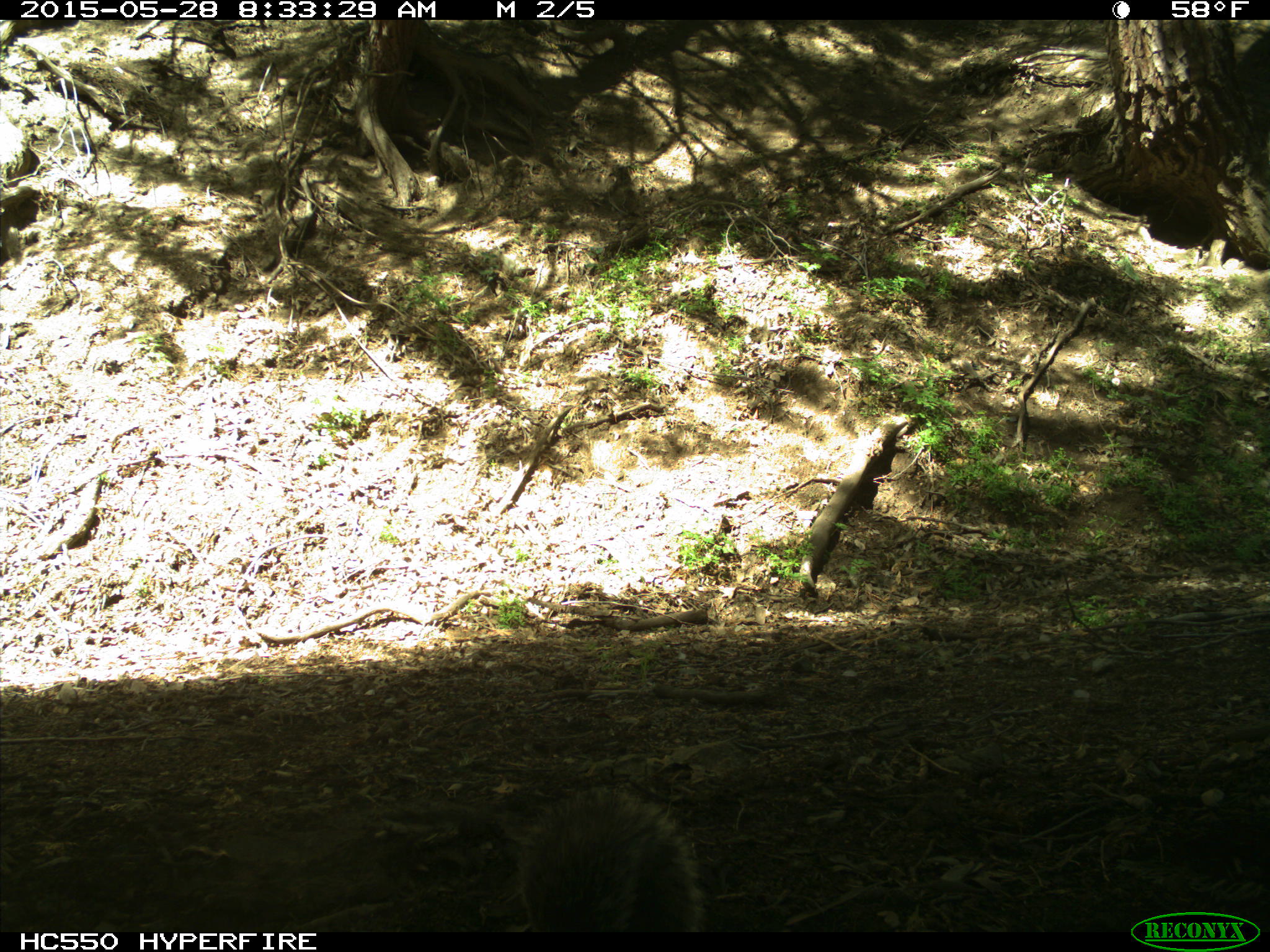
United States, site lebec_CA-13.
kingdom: Animalia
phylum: Chordata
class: Mammalia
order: Rodentia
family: Sciuridae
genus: Sciurus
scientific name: Sciurus carolinensis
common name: eastern gray squirrel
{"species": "Sciurus carolinensis (eastern gray squirrel)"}